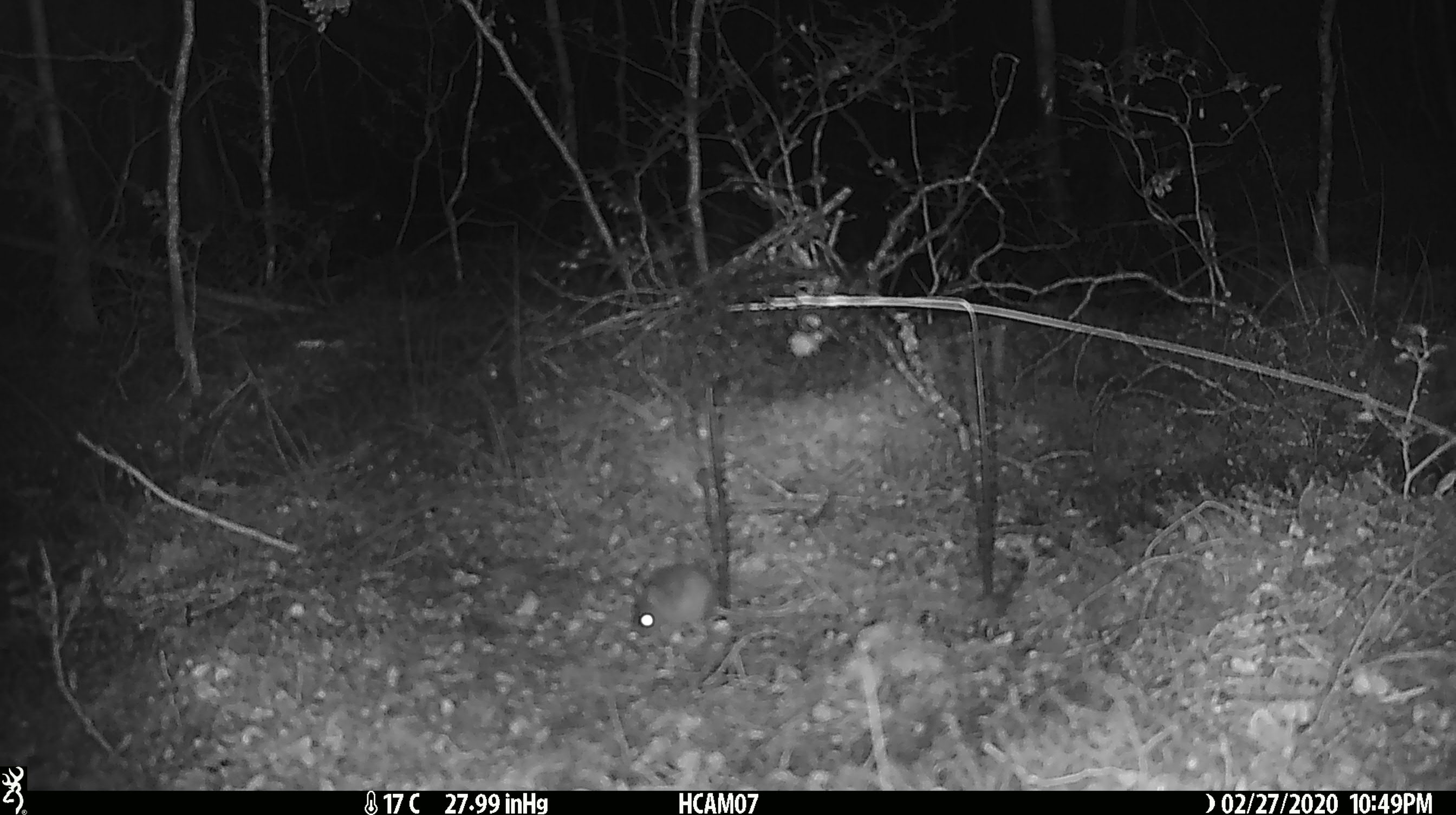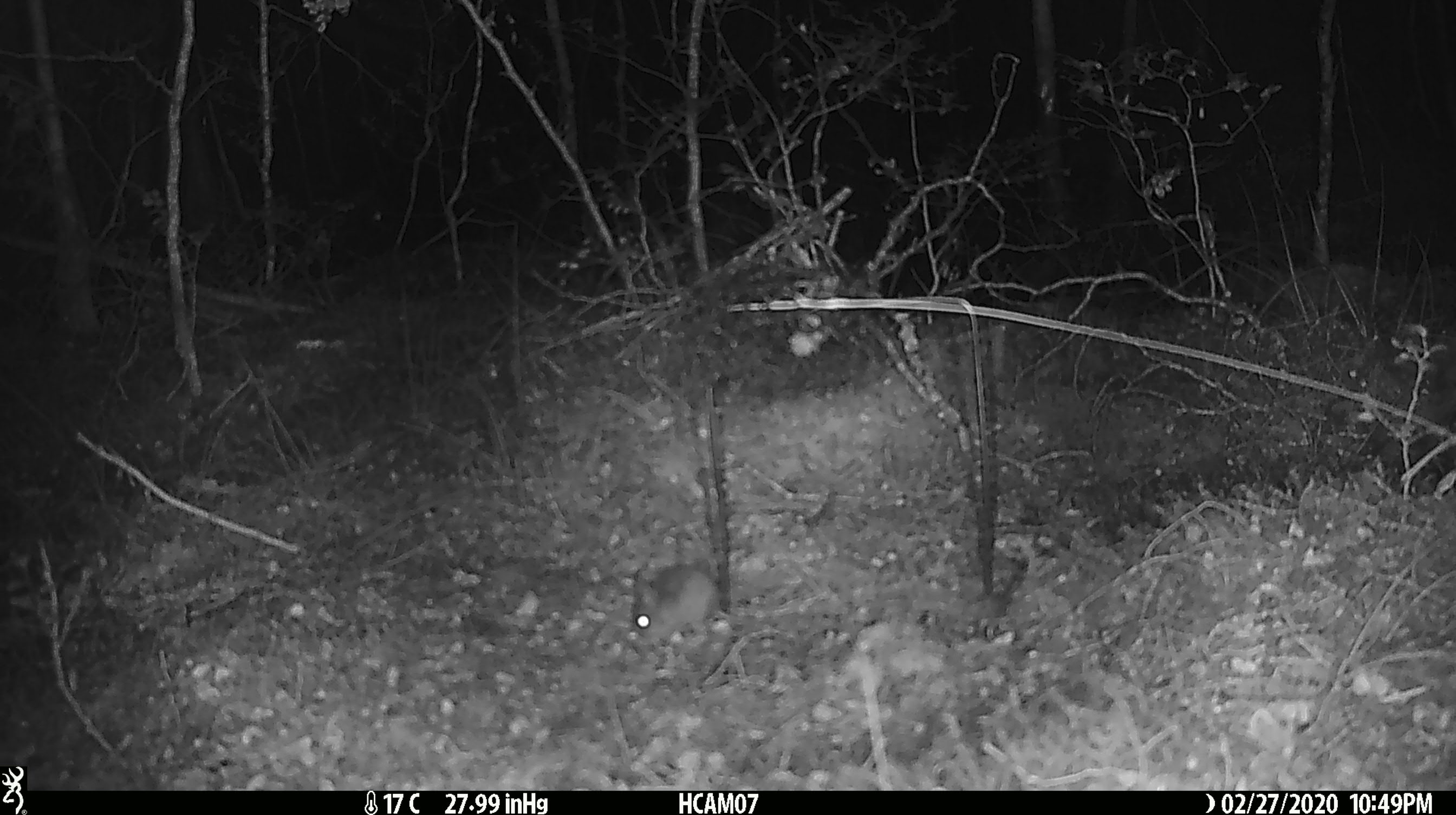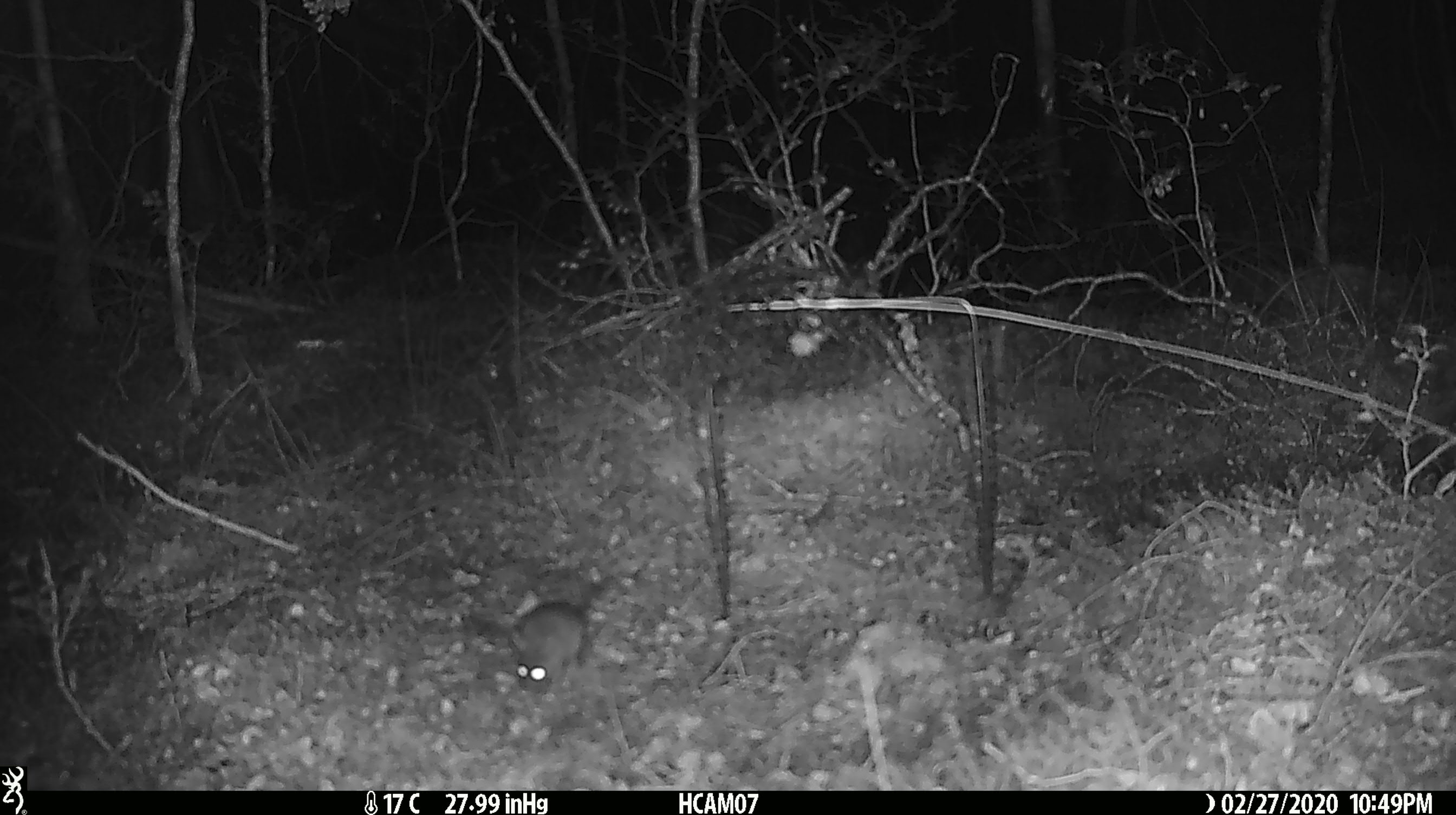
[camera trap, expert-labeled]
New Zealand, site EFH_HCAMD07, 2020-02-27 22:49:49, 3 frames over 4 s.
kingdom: Animalia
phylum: Chordata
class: Mammalia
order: Rodentia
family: Muridae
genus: Mus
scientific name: Mus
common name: mouse